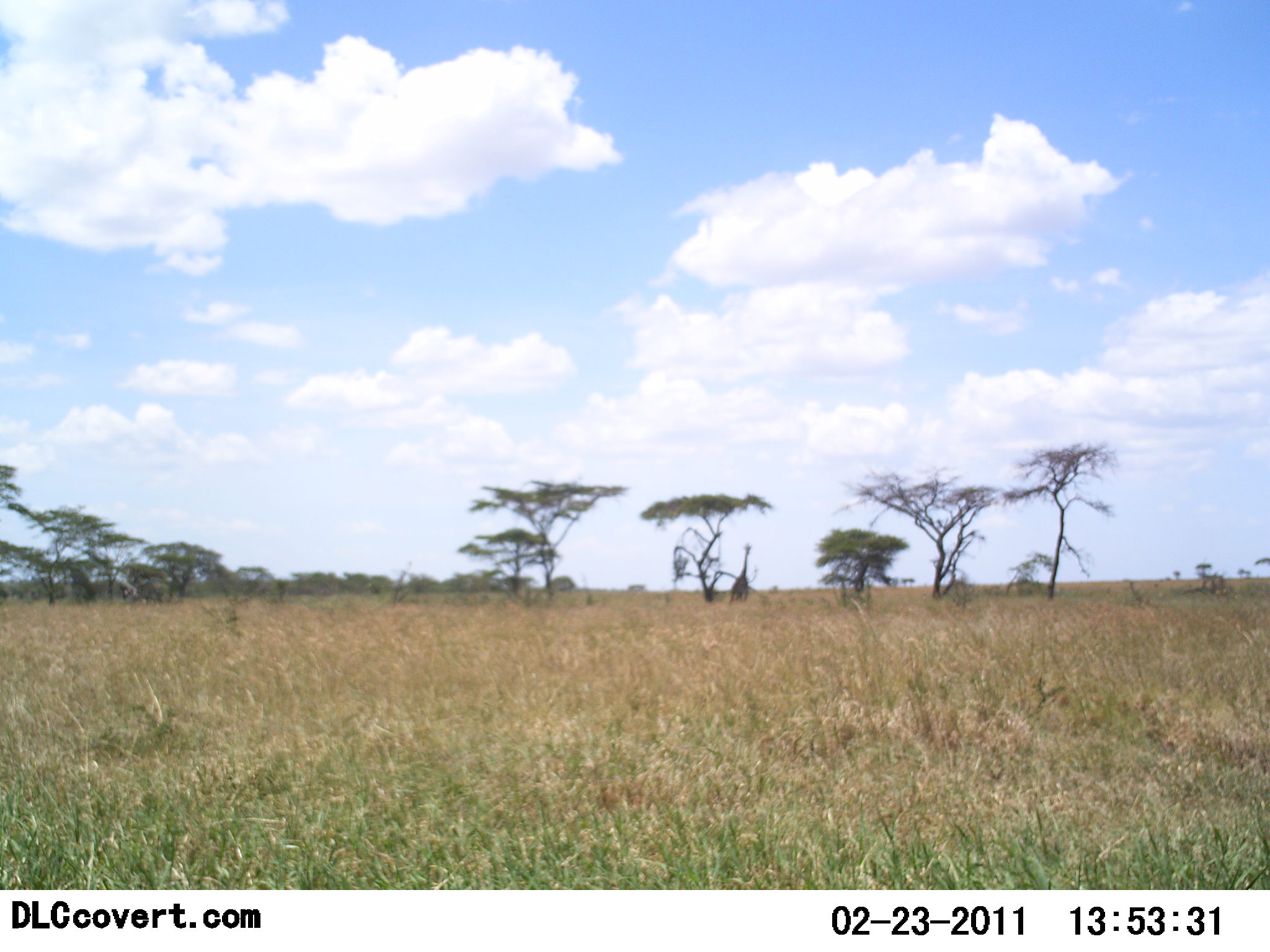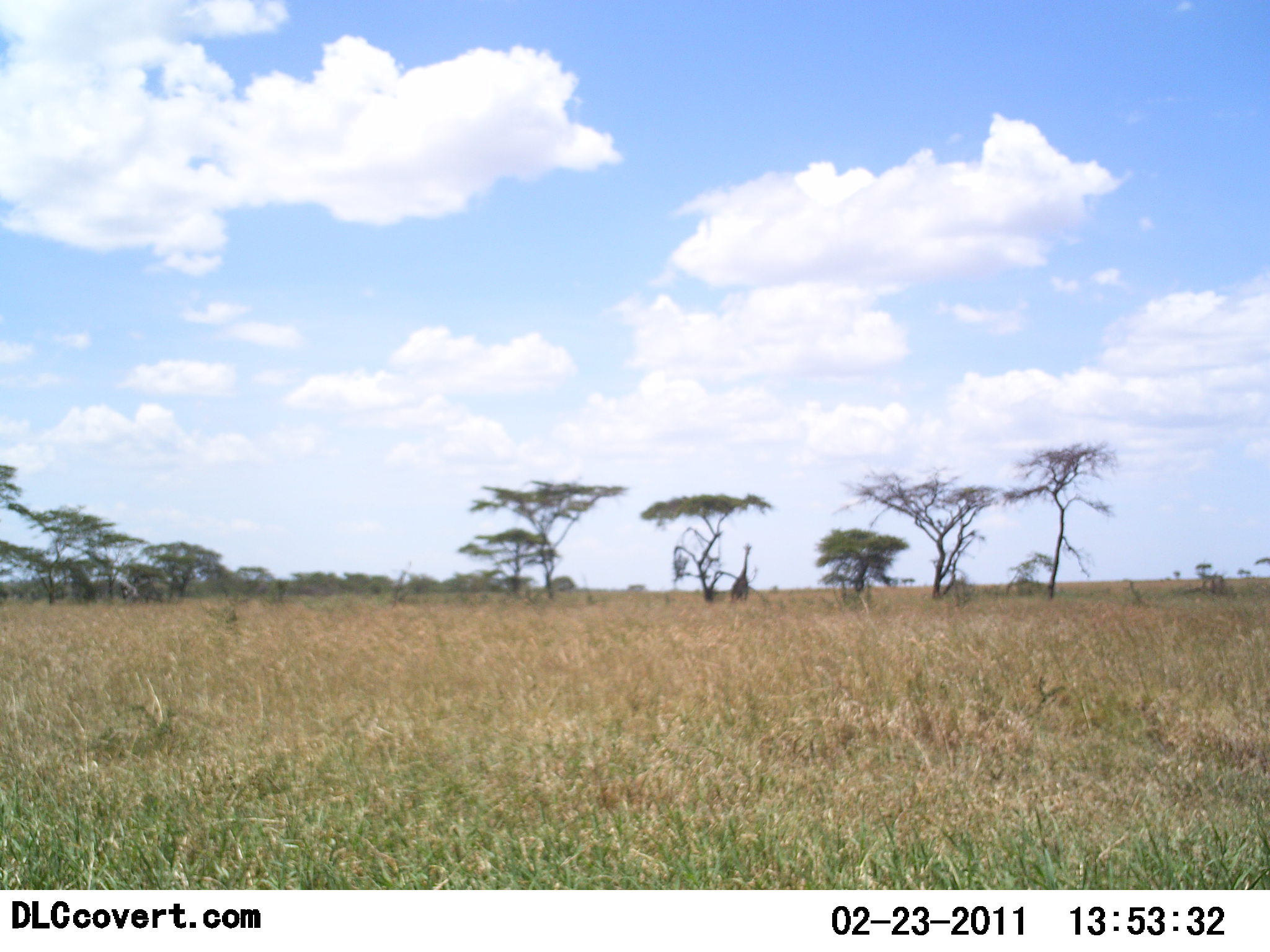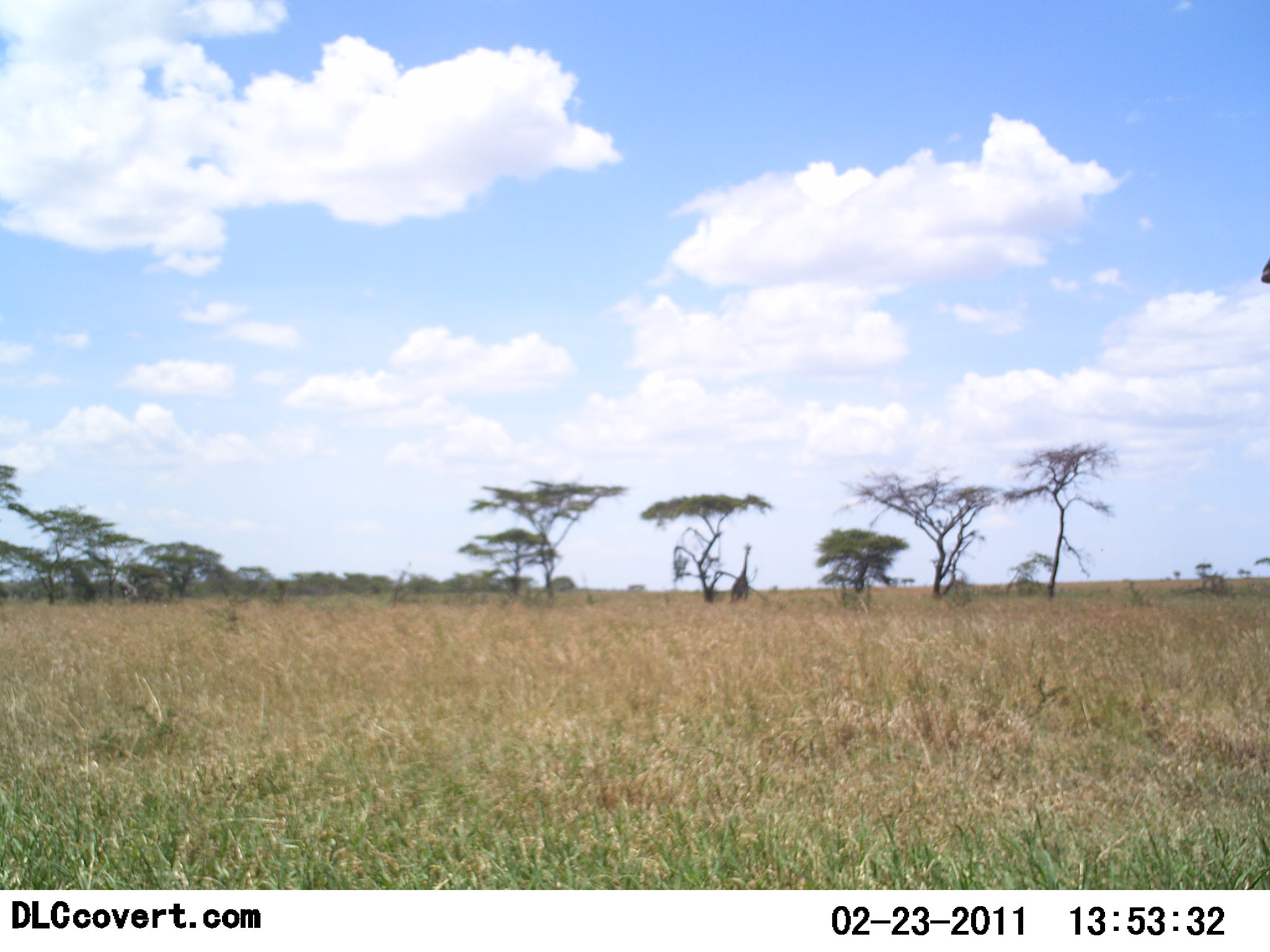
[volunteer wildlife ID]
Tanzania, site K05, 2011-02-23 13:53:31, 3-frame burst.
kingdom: Animalia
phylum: Chordata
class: Mammalia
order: Artiodactyla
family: Giraffidae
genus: Giraffa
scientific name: Giraffa camelopardalis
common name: giraffe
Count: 1.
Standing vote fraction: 80%.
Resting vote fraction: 0%.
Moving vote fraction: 20%.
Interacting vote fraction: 0%.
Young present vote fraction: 0%.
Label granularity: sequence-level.